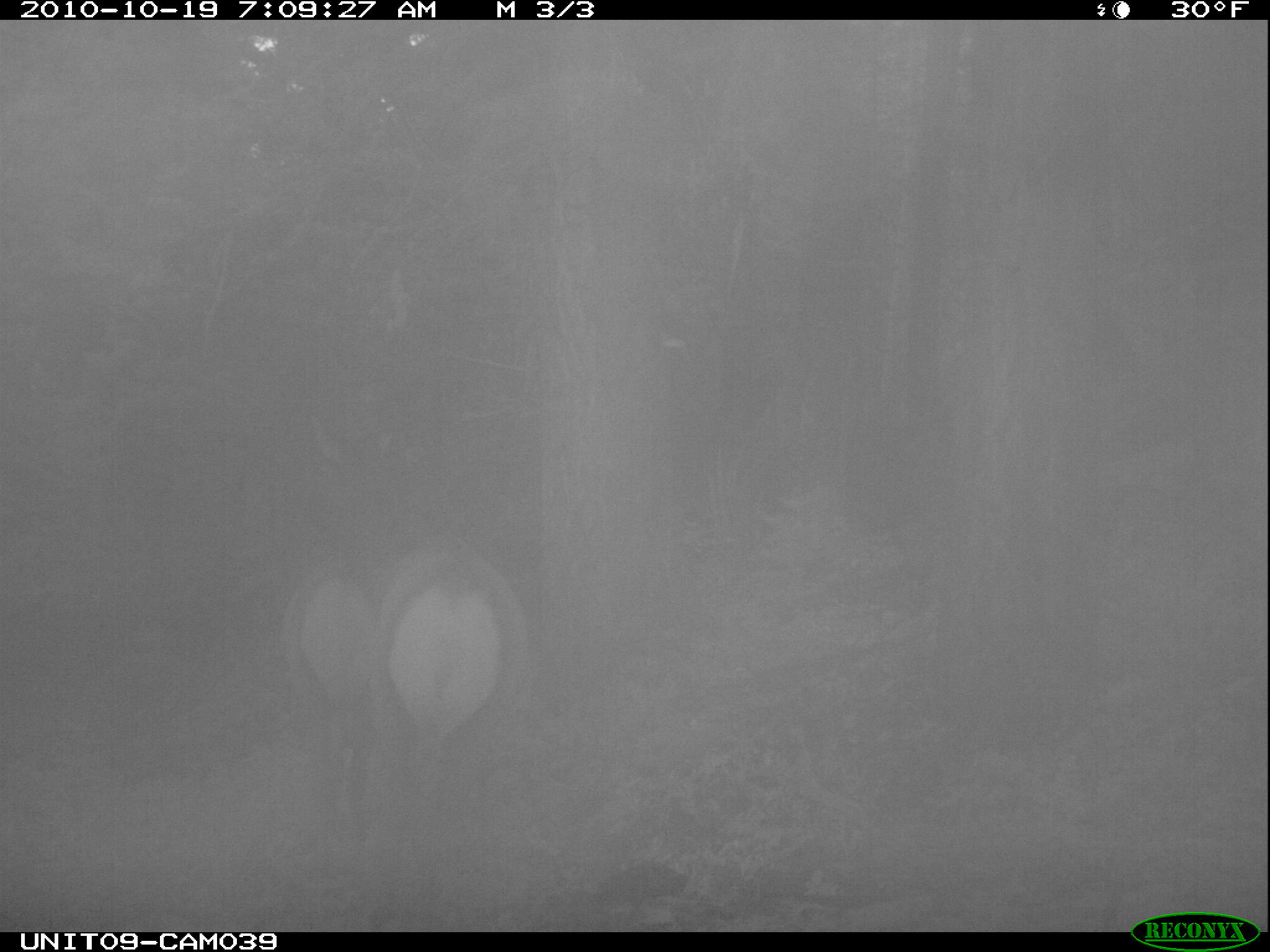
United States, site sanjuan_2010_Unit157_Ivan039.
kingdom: Animalia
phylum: Chordata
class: Mammalia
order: Artiodactyla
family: Cervidae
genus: Cervus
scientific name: Cervus elaphus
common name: red deer